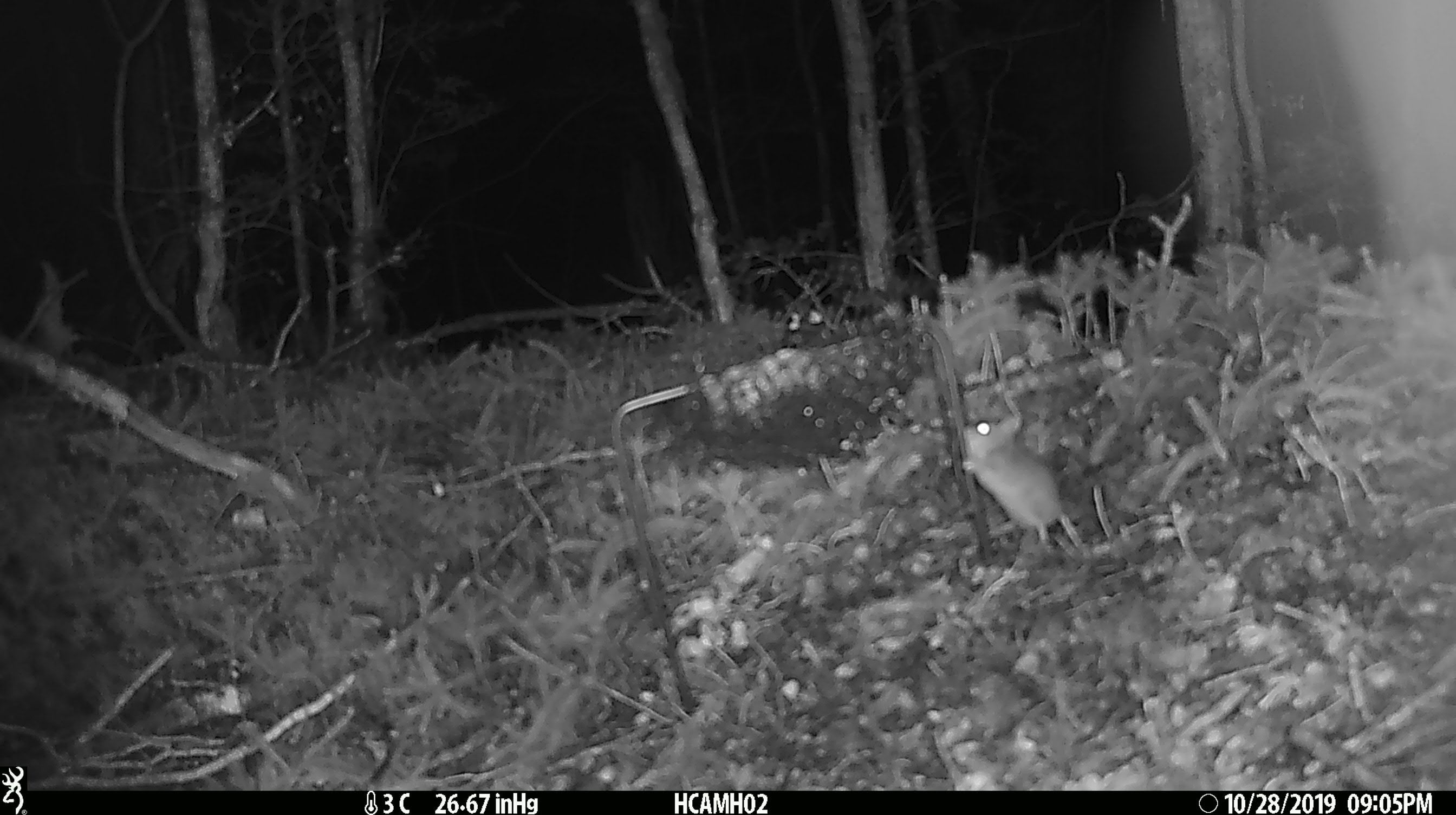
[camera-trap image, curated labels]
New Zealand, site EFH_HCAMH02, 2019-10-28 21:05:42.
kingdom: Animalia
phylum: Chordata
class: Mammalia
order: Rodentia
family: Muridae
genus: Mus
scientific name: Mus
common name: mouse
Mouse (Mus).